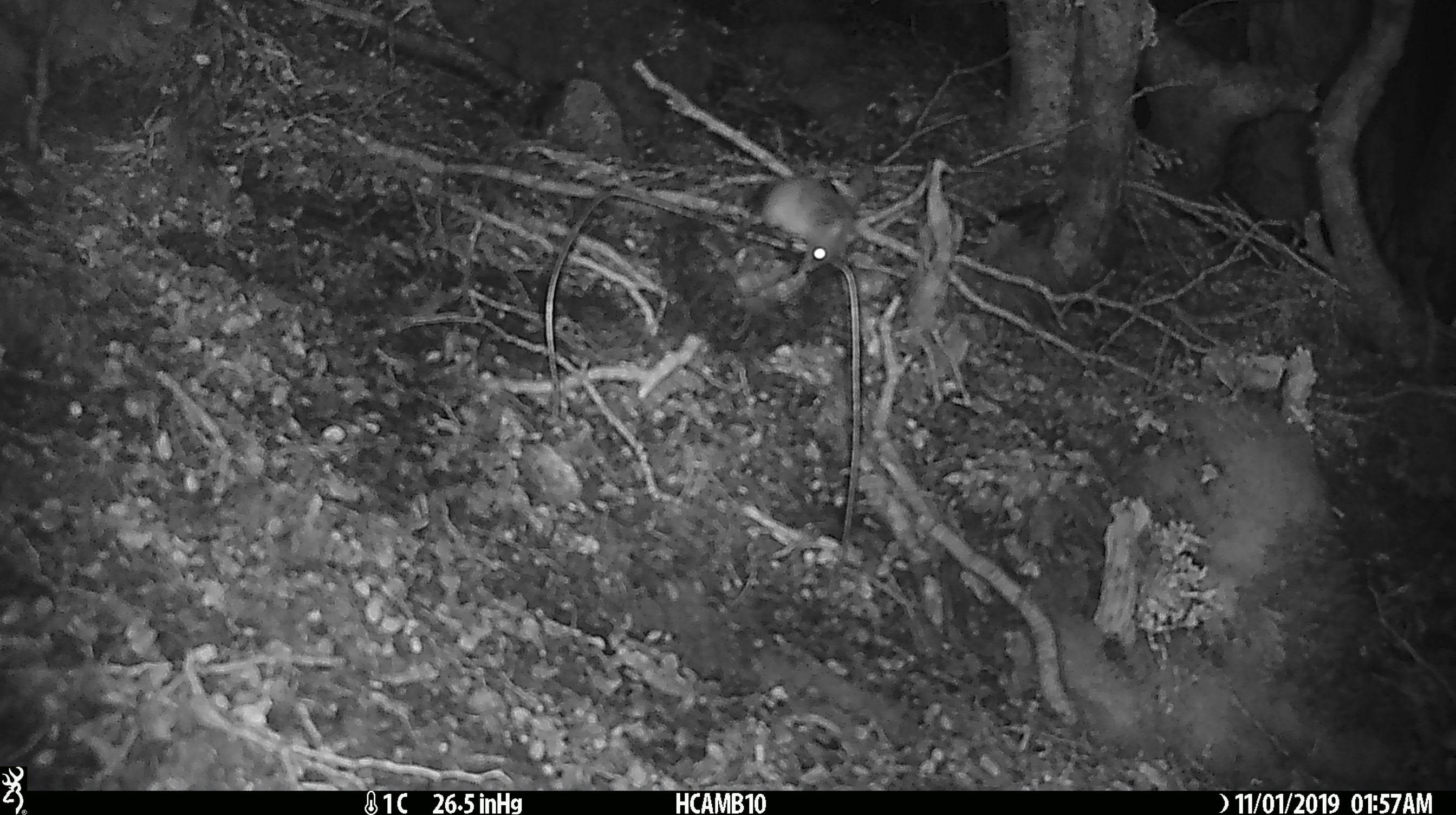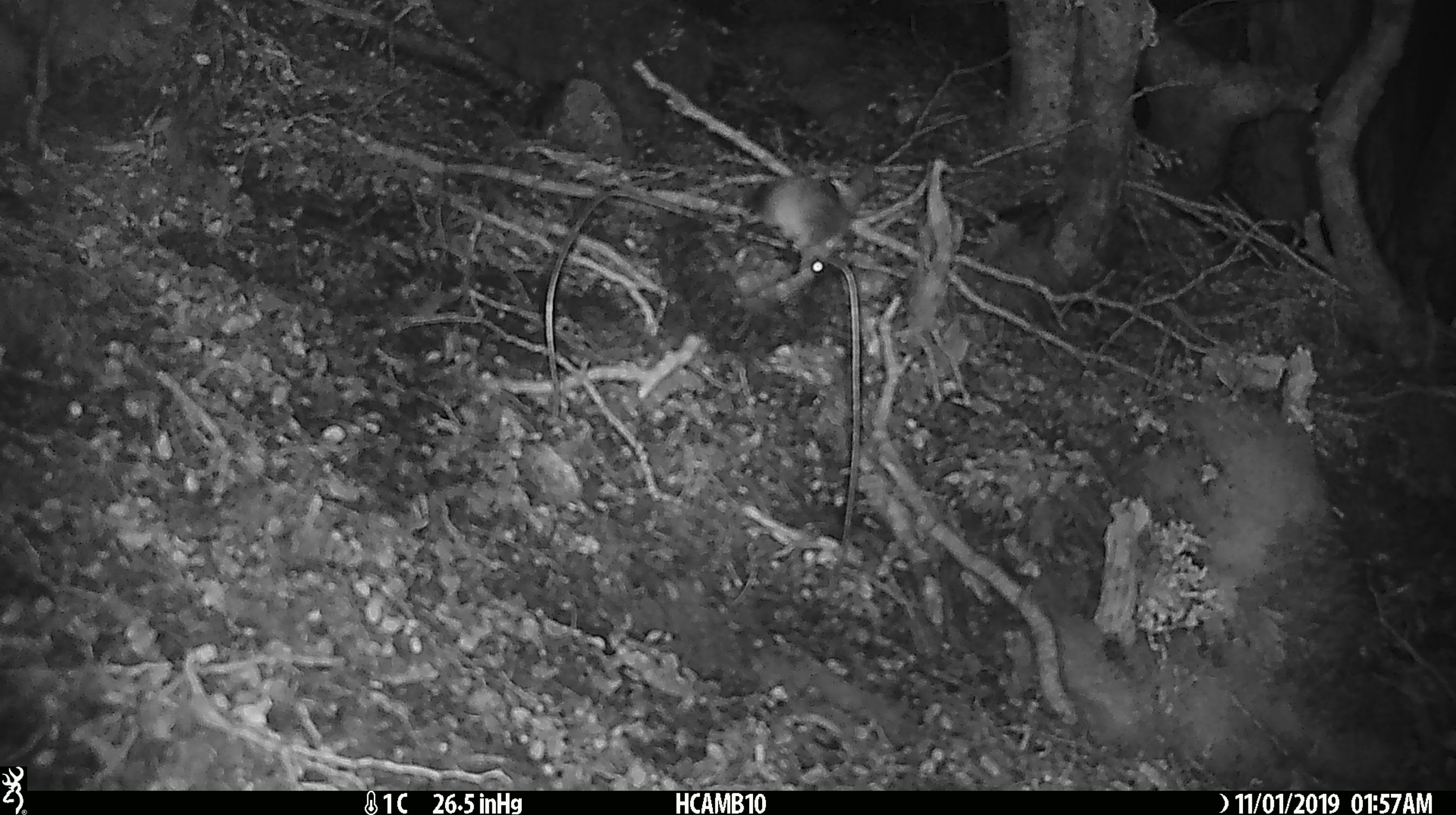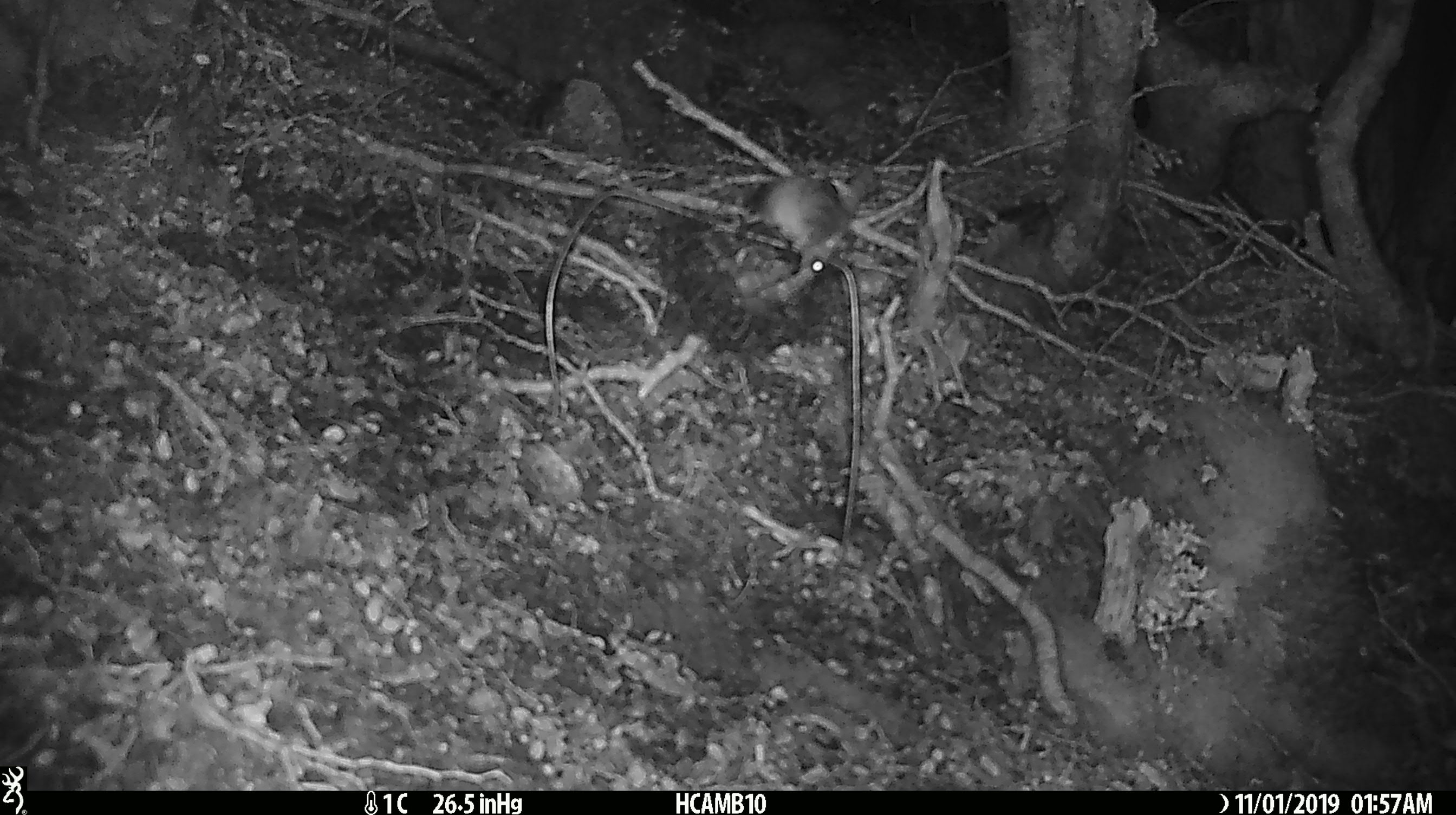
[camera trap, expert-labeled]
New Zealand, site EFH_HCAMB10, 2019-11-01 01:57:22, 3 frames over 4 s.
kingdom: Animalia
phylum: Chordata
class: Mammalia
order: Rodentia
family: Muridae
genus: Mus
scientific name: Mus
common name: mouse